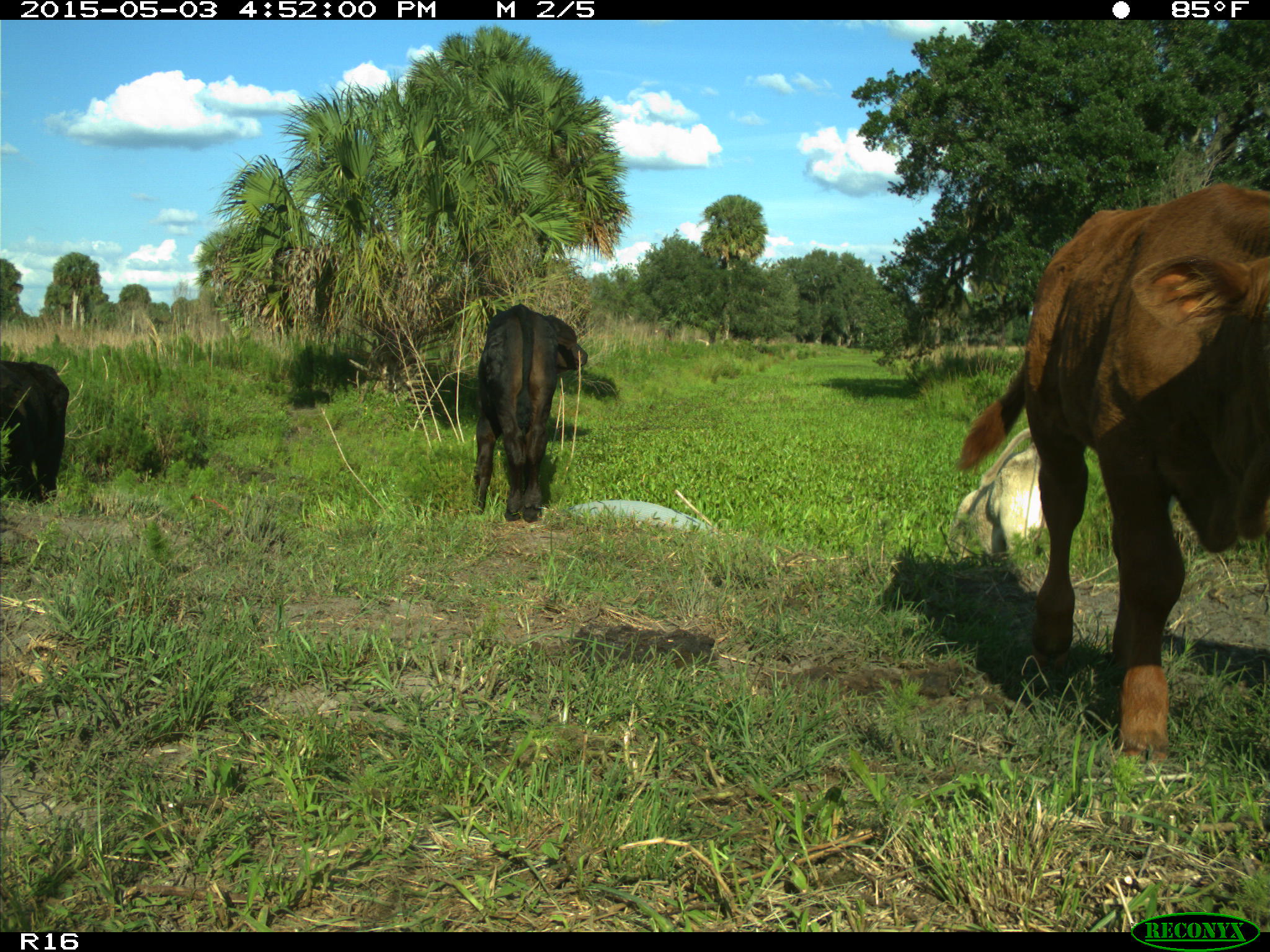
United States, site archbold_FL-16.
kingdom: Animalia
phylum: Chordata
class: Mammalia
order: Artiodactyla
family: Bovidae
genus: Bos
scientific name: Bos taurus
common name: domestic cow